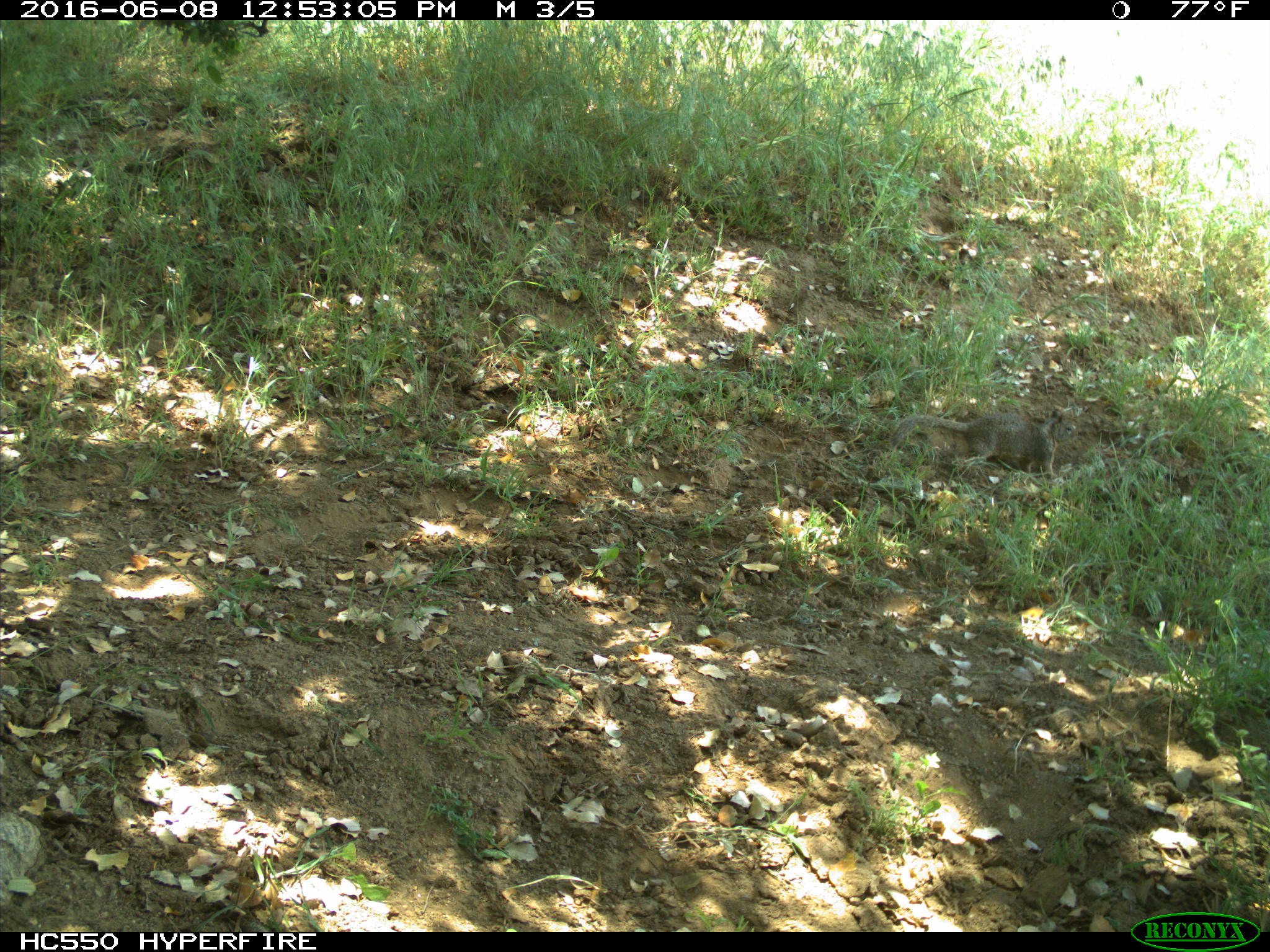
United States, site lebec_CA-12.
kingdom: Animalia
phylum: Chordata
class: Mammalia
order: Rodentia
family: Sciuridae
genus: Otospermophilus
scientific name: Otospermophilus beecheyi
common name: california ground squirrel